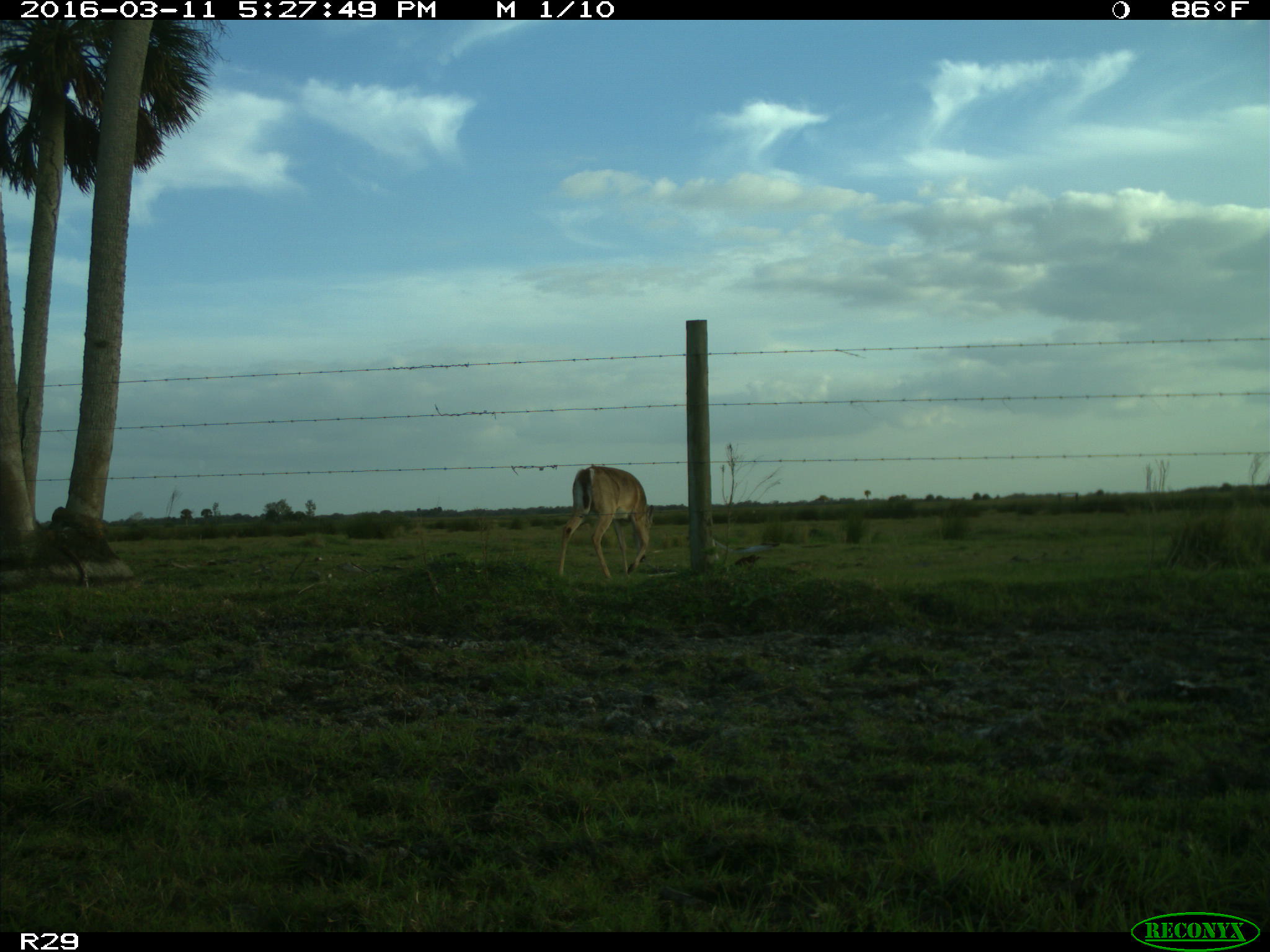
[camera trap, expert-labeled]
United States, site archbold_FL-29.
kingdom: Animalia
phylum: Chordata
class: Mammalia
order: Artiodactyla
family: Cervidae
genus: Odocoileus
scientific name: Odocoileus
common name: deer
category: unidentified deer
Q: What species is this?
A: Unidentified deer (deer) (Odocoileus).